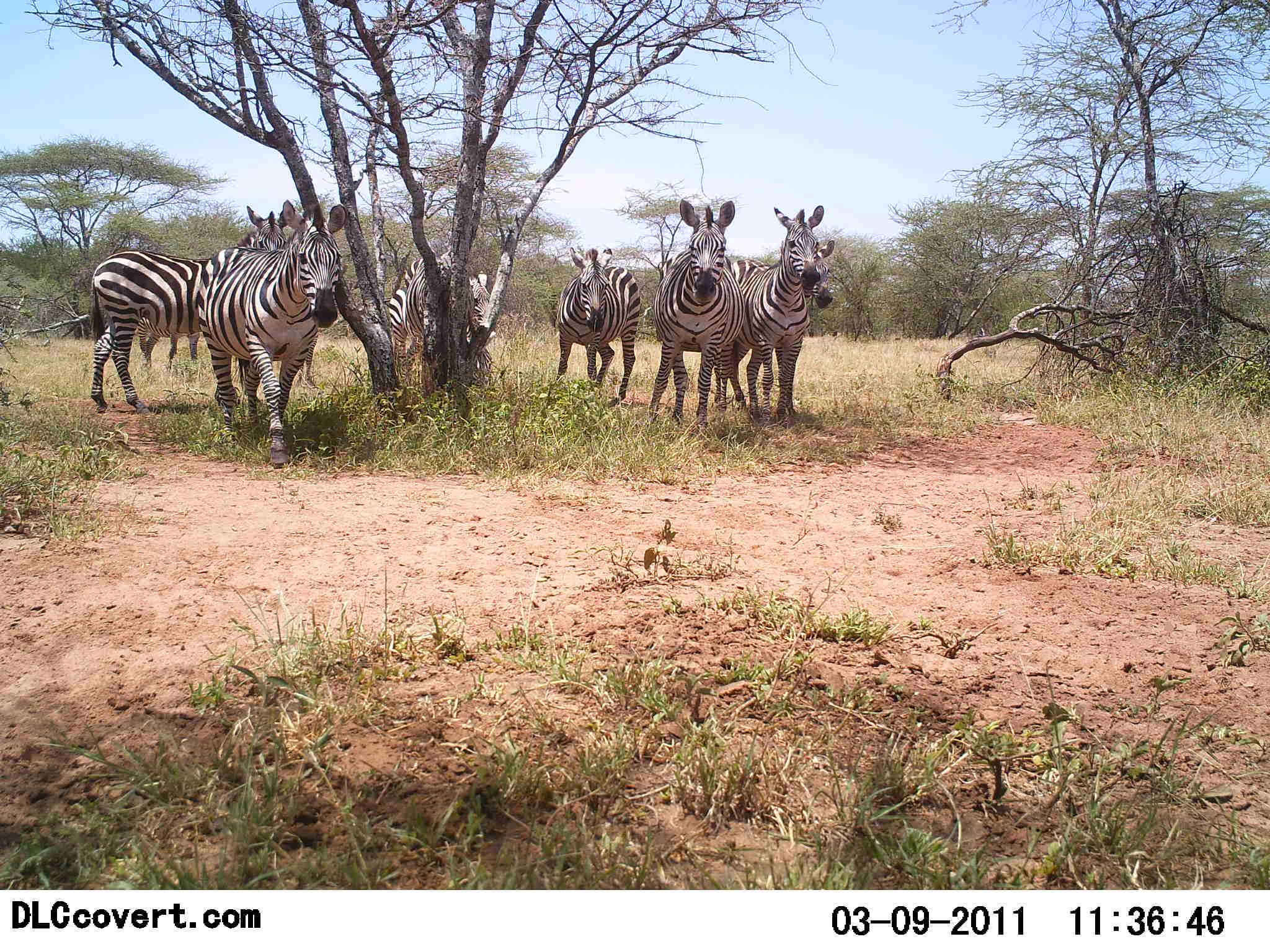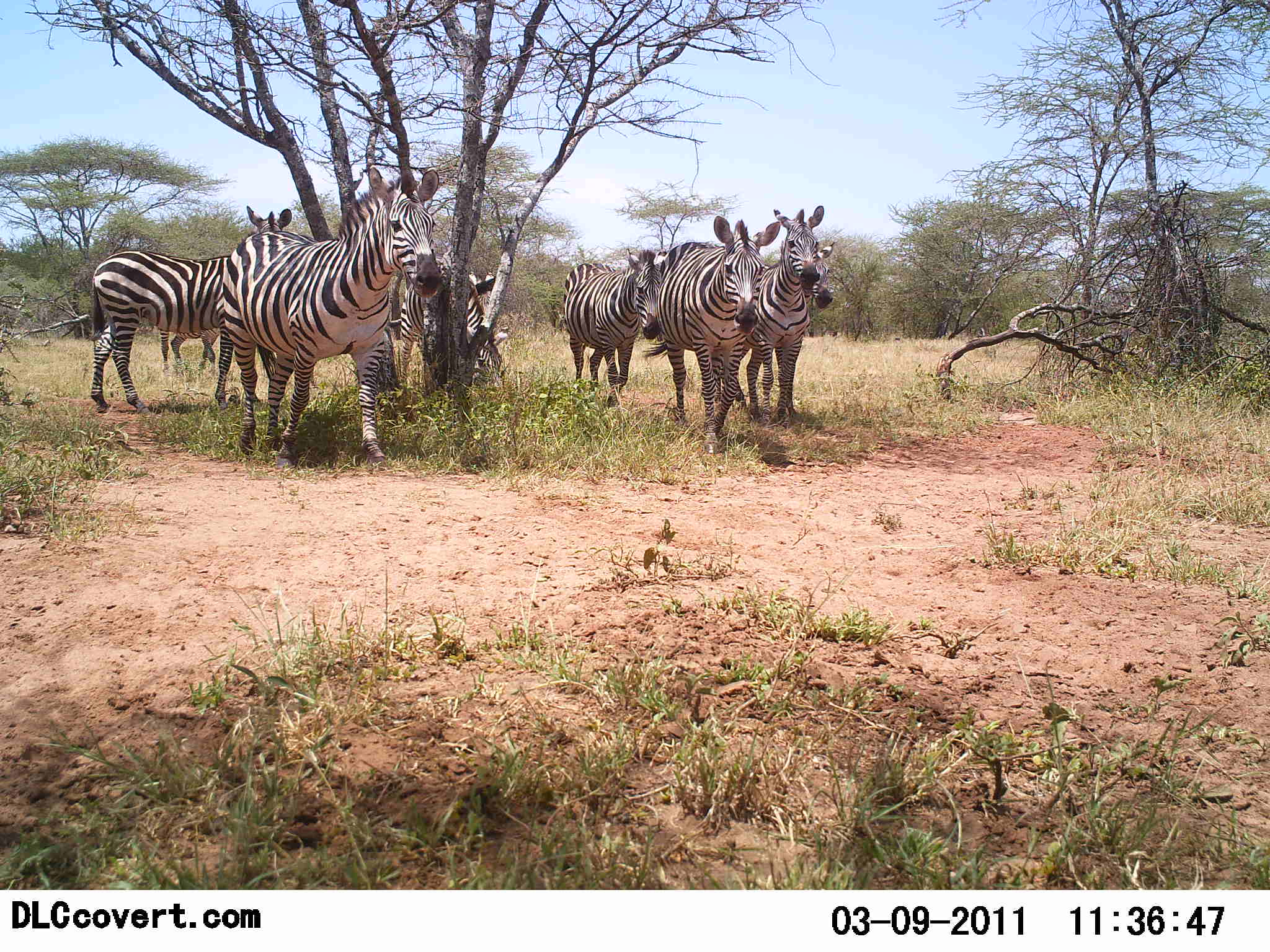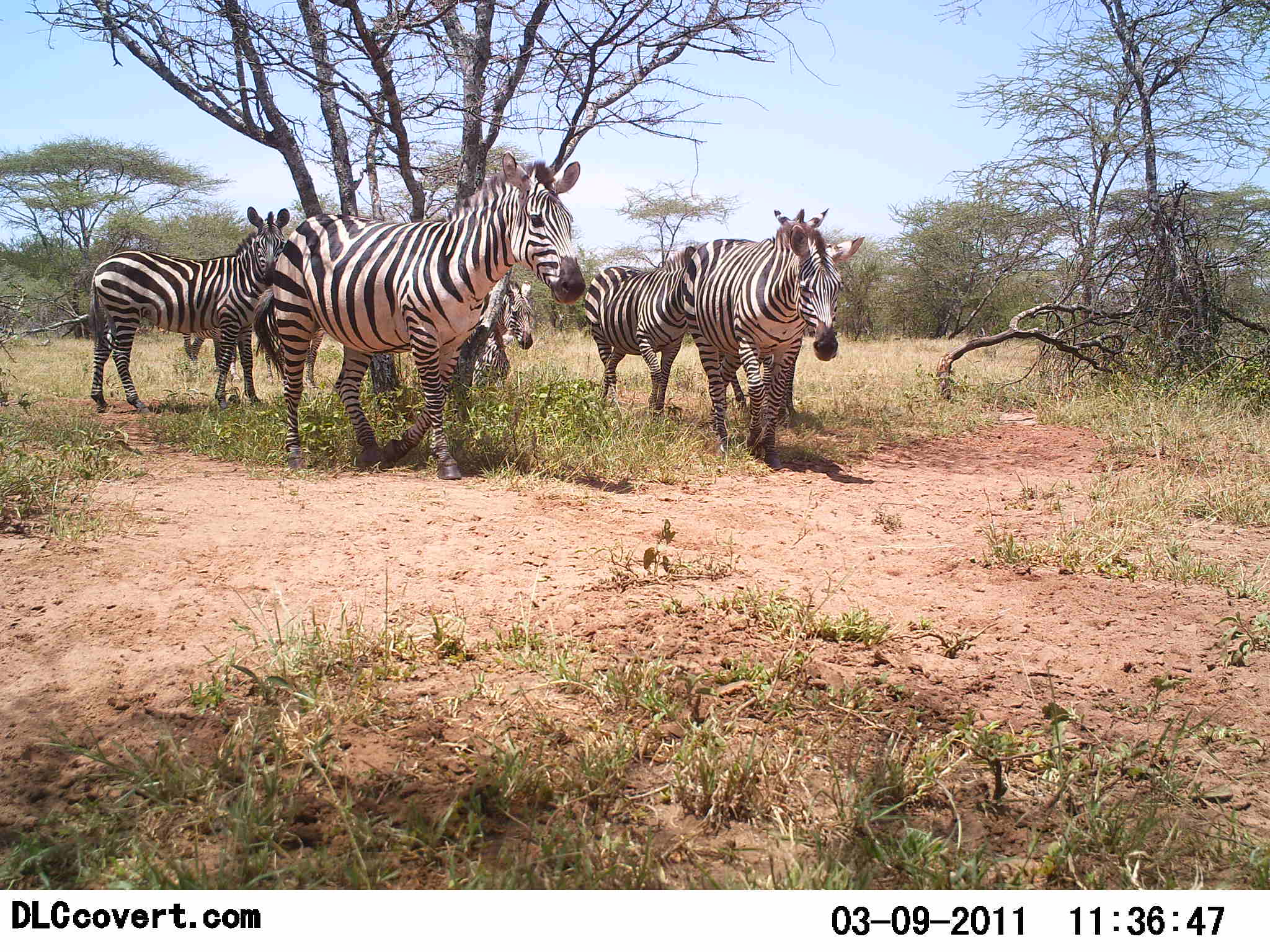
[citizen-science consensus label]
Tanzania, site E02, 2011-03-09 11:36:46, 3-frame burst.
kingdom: Animalia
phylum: Chordata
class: Mammalia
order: Perissodactyla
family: Equidae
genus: Equus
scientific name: Equus quagga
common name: plains zebra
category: zebra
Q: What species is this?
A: Zebra (plains zebra) (Equus quagga).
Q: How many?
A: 8.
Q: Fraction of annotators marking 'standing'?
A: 31%.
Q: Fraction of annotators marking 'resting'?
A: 0%.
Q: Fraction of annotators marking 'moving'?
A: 100%.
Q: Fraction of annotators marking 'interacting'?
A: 0%.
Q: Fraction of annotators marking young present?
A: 0%.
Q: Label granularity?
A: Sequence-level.